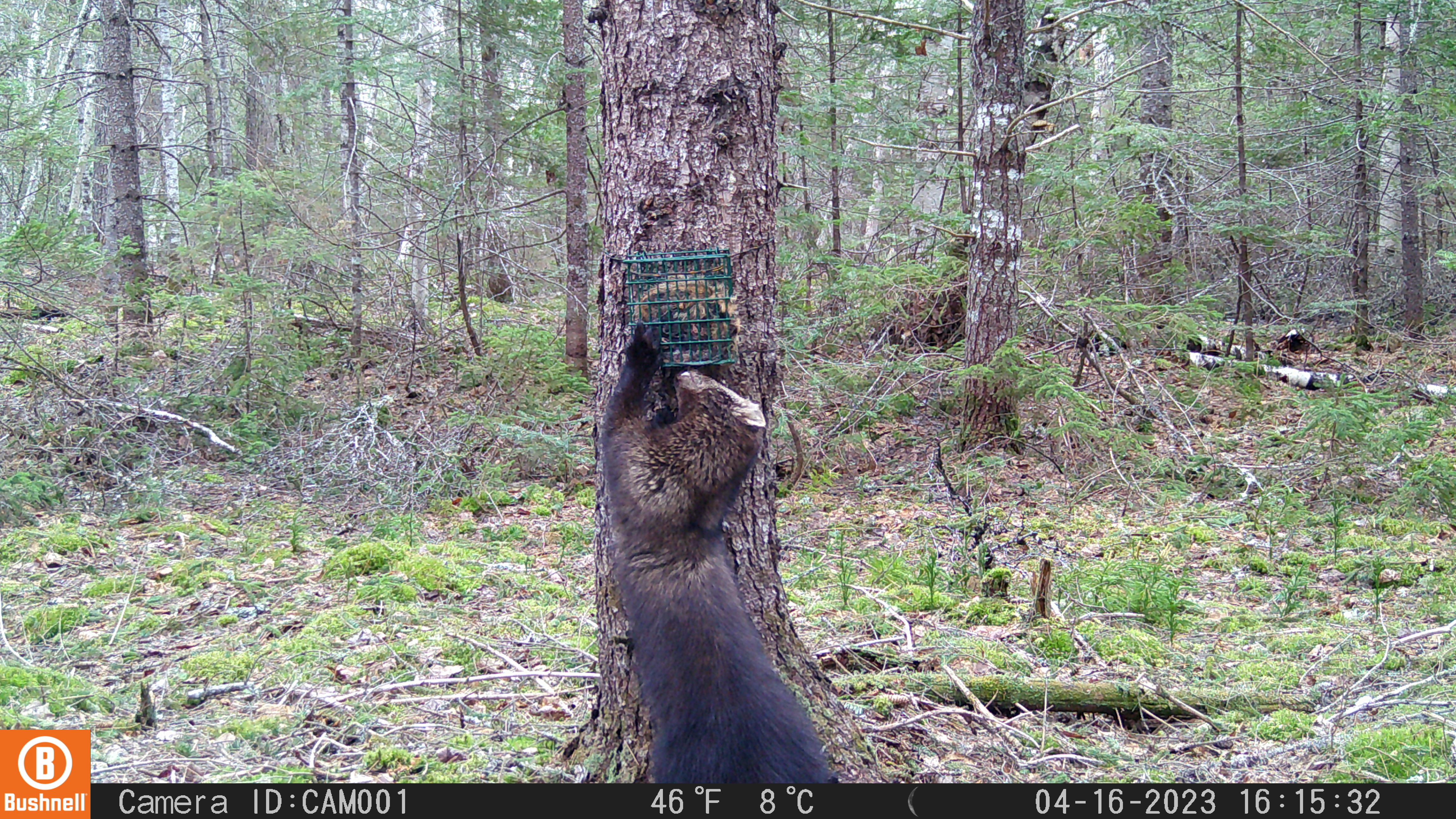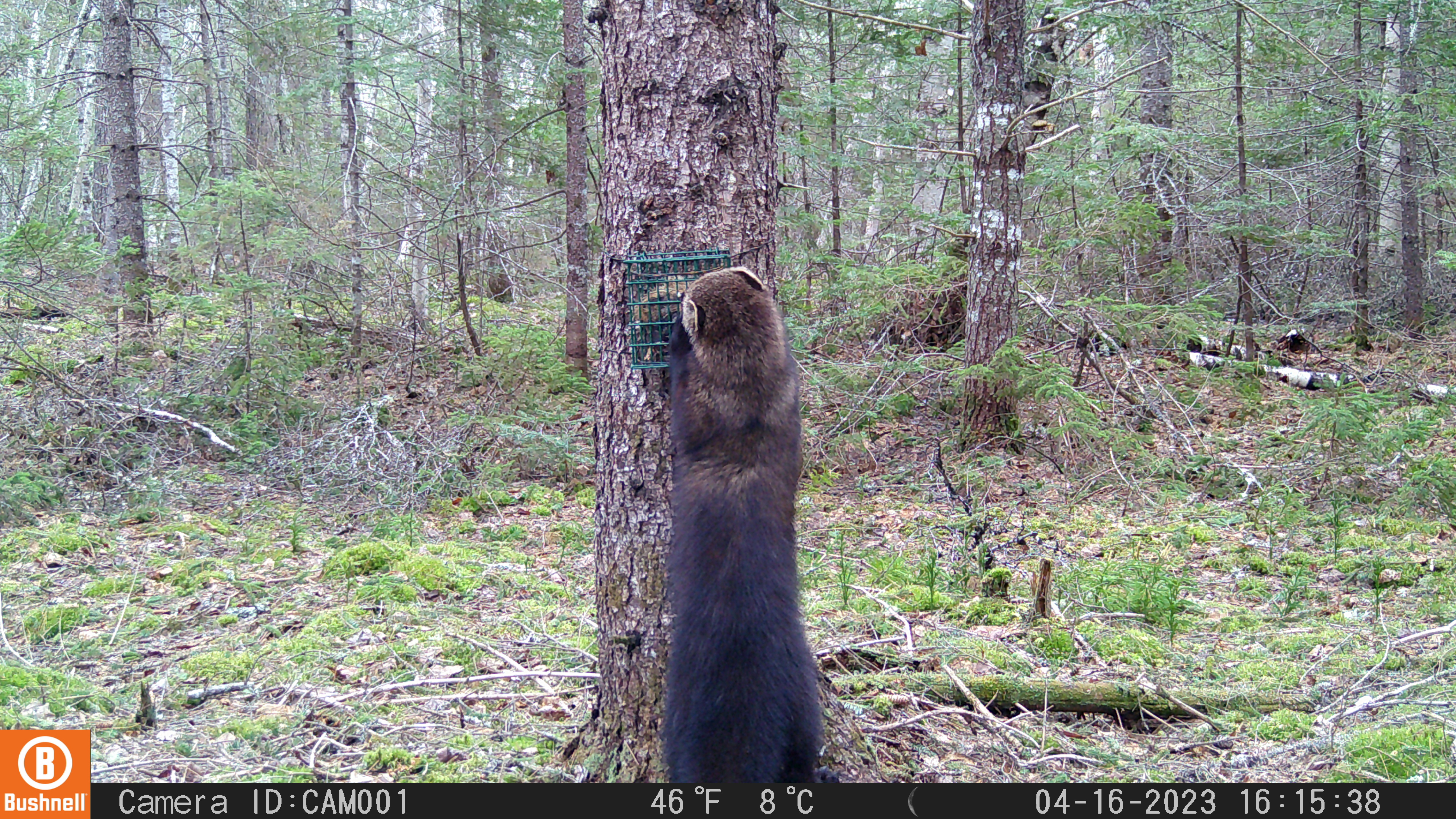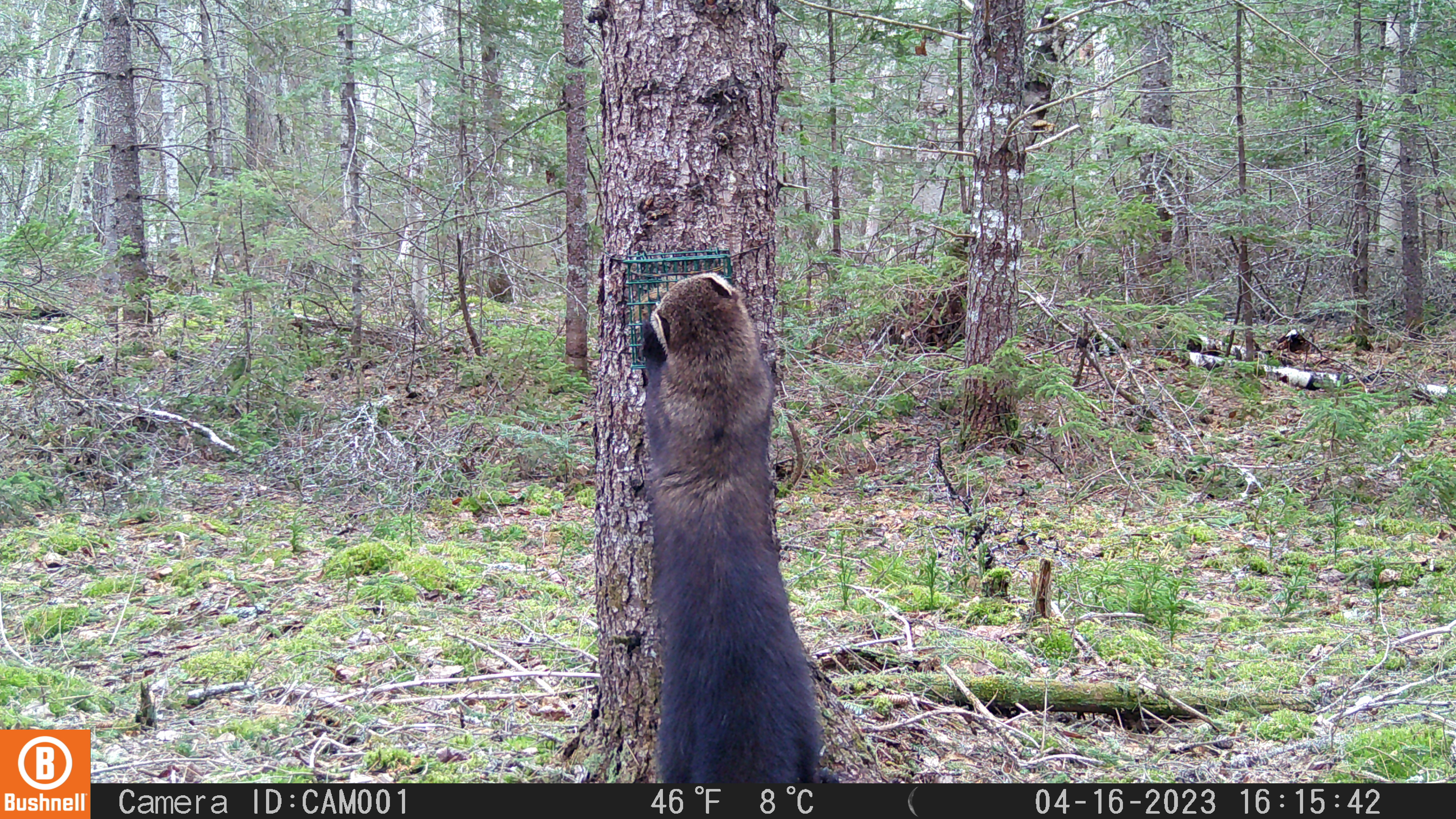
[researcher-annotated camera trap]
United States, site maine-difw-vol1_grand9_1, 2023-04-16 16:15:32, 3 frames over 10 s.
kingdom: Animalia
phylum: Chordata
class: Mammalia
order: Carnivora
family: Mustelidae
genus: Pekania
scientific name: Pekania pennanti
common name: fisher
Fisher (Pekania pennanti).